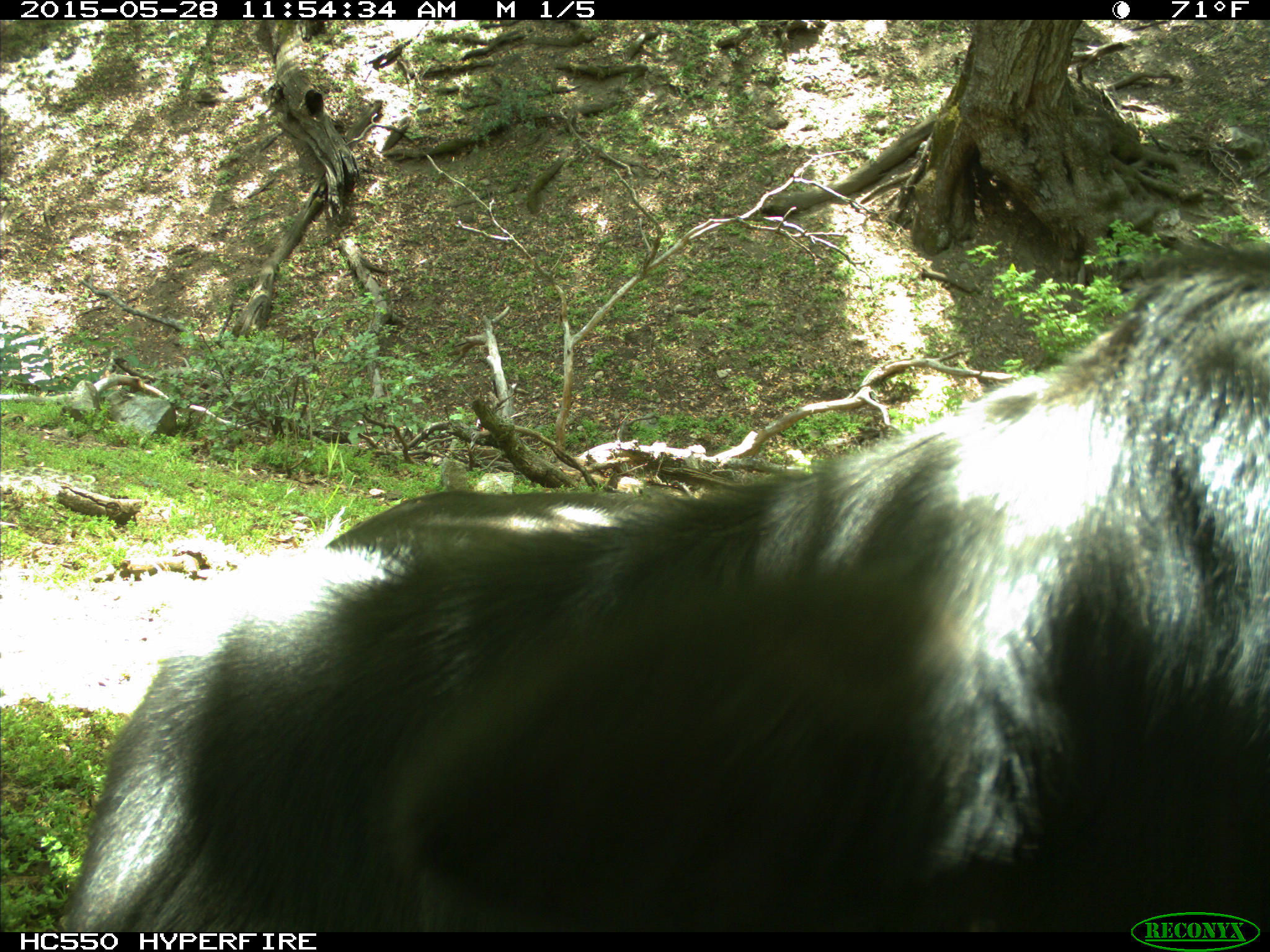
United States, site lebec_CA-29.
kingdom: Animalia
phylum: Chordata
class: Mammalia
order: Artiodactyla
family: Bovidae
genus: Bos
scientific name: Bos taurus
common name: domestic cow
Bos taurus (domestic cow).